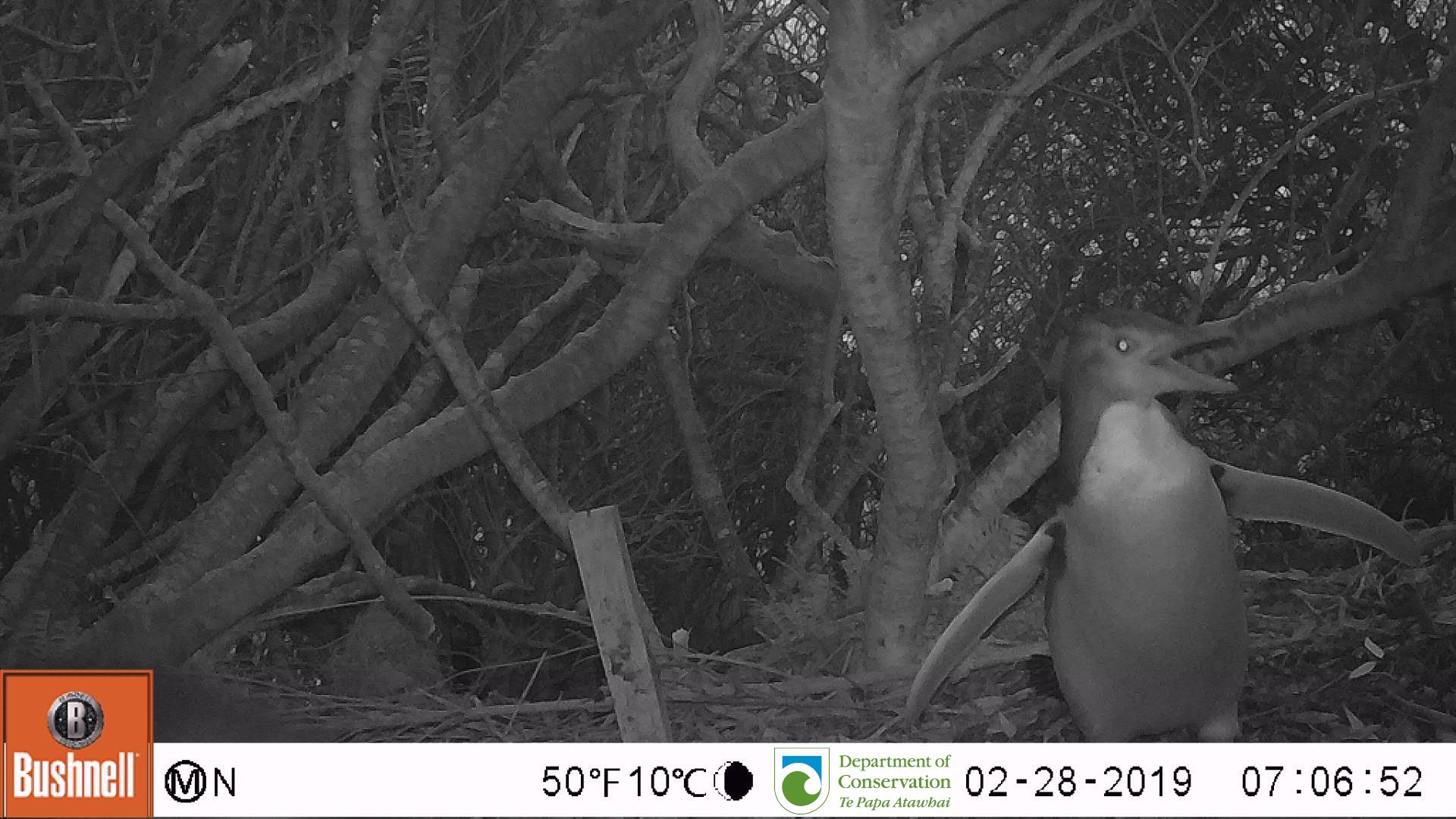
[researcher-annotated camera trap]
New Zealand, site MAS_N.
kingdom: Animalia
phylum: Chordata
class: Aves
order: Sphenisciformes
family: Spheniscidae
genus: Megadyptes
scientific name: Megadyptes antipodes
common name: yellow-eyed penguin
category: yellow eyed penguin